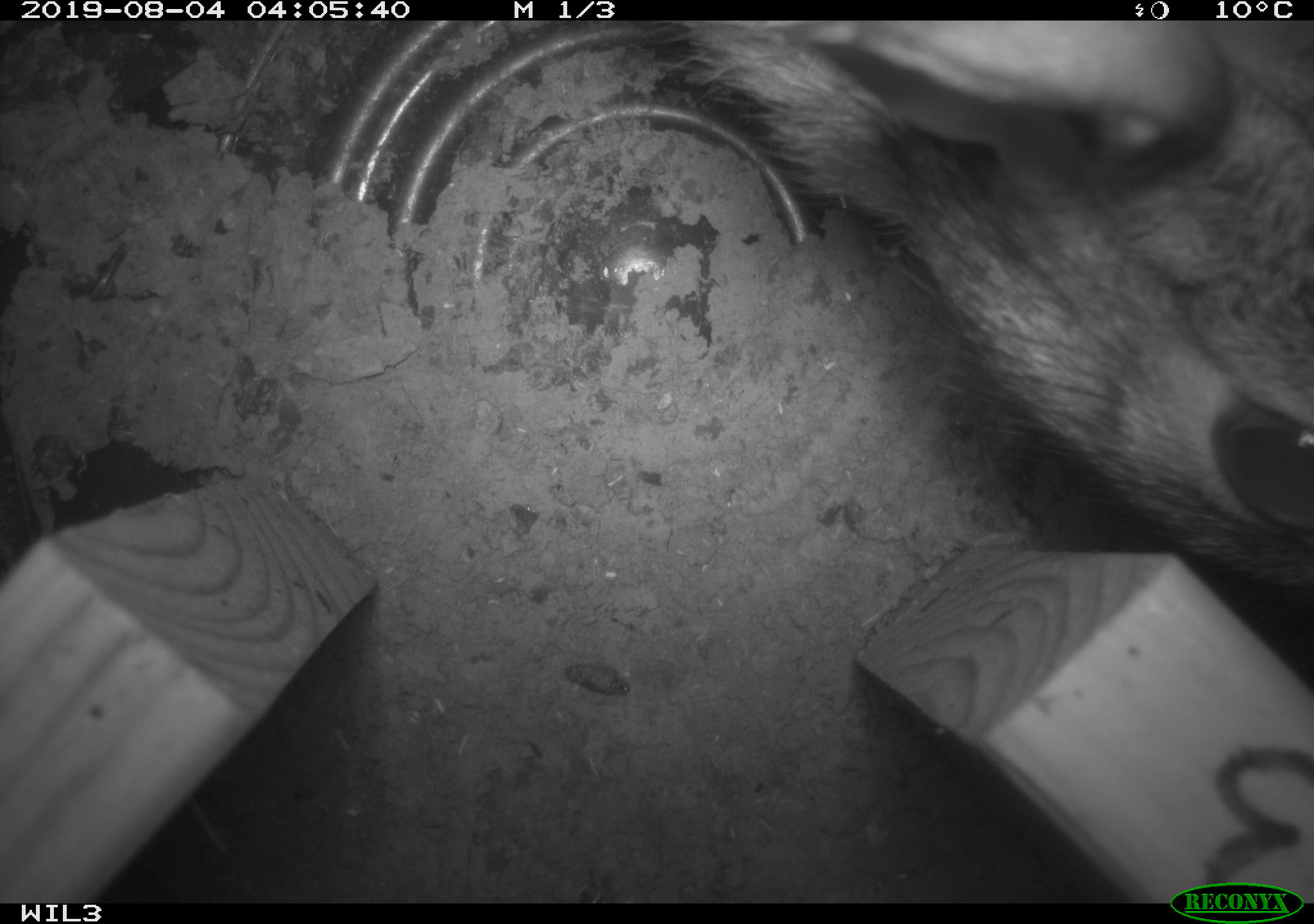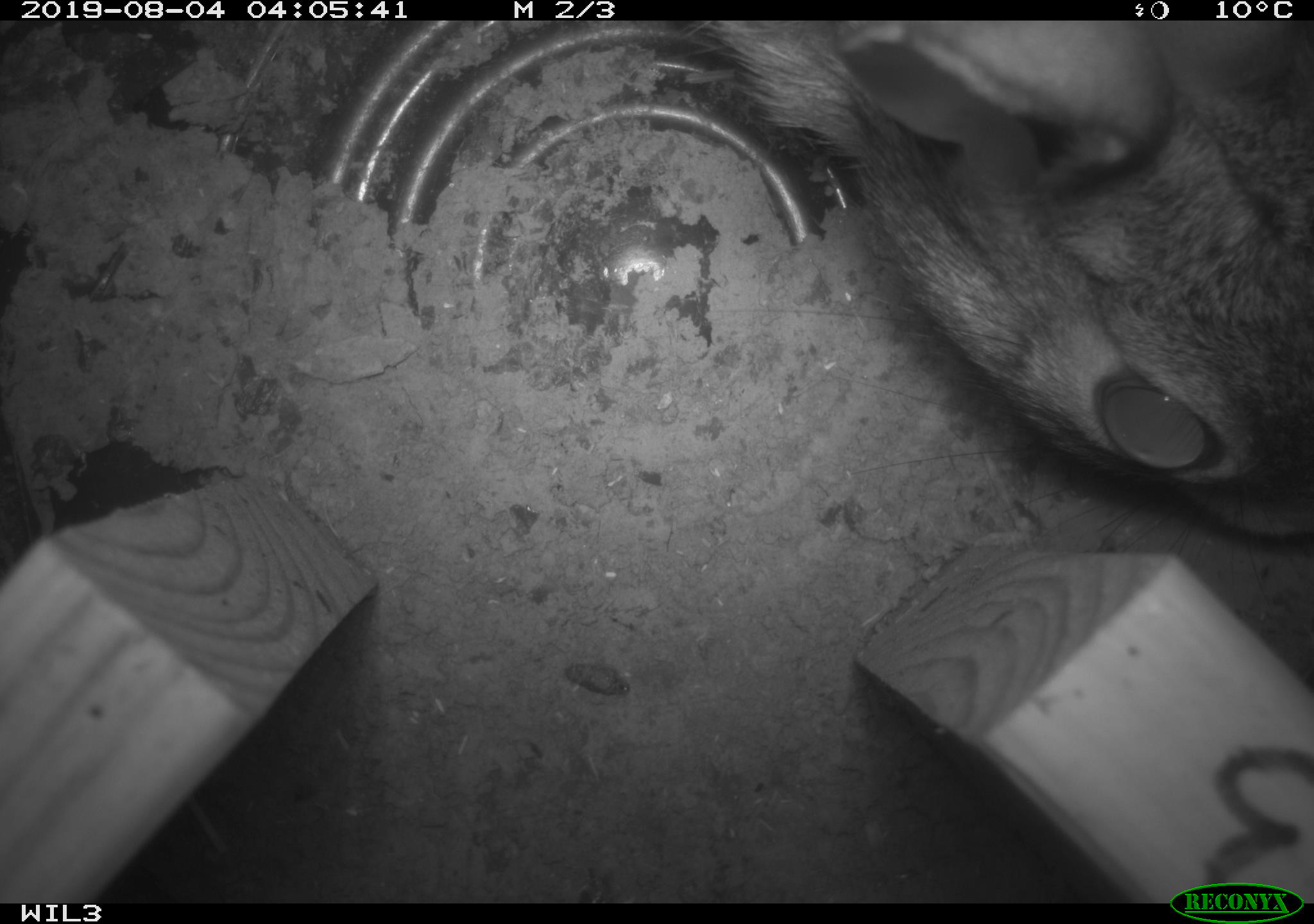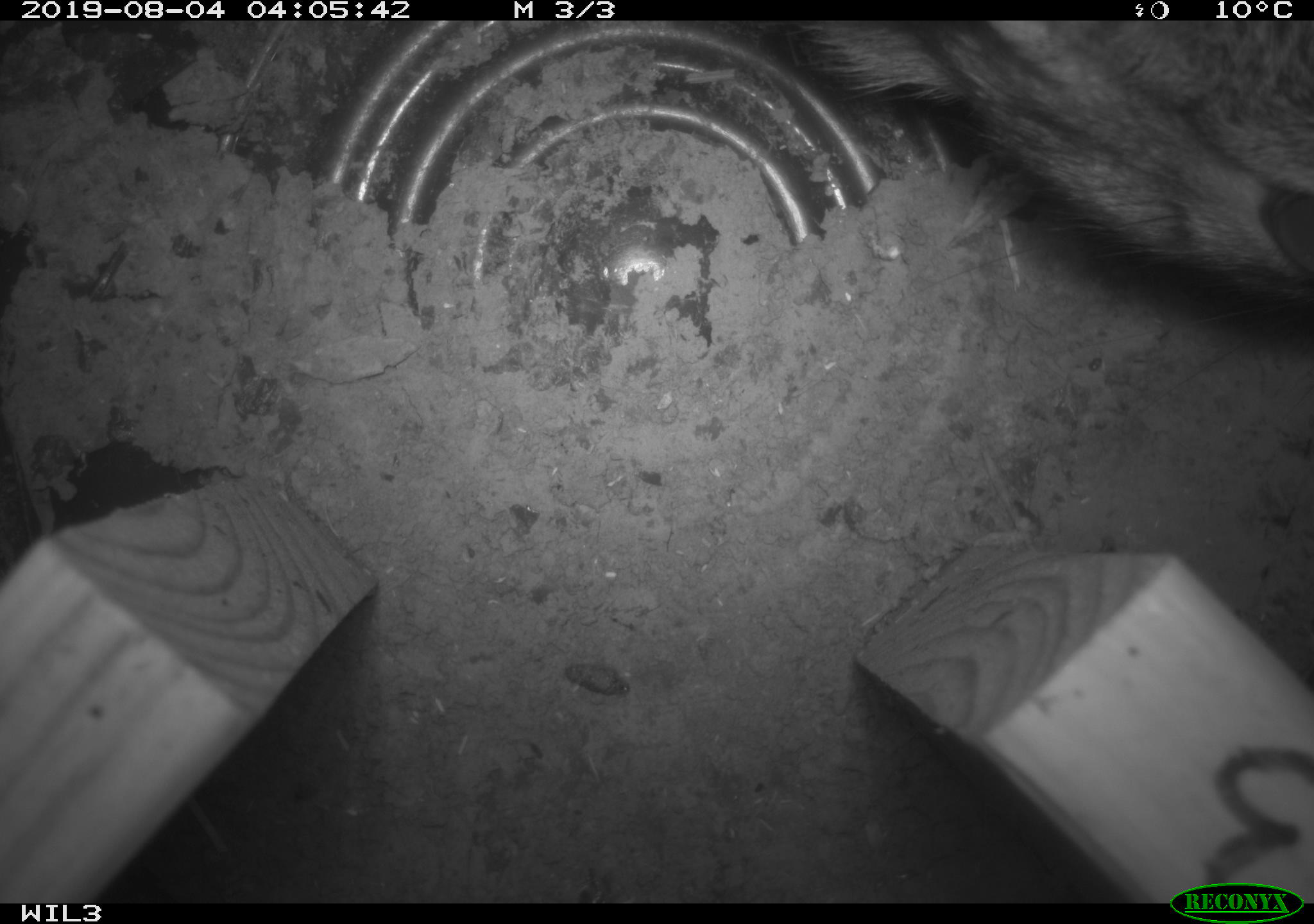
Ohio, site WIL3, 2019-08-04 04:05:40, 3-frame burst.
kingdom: Animalia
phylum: Chordata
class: Mammalia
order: Lagomorpha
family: Leporidae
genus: Sylvilagus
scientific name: Sylvilagus floridanus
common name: eastern cottontail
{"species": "eastern cottontail (Sylvilagus floridanus)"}